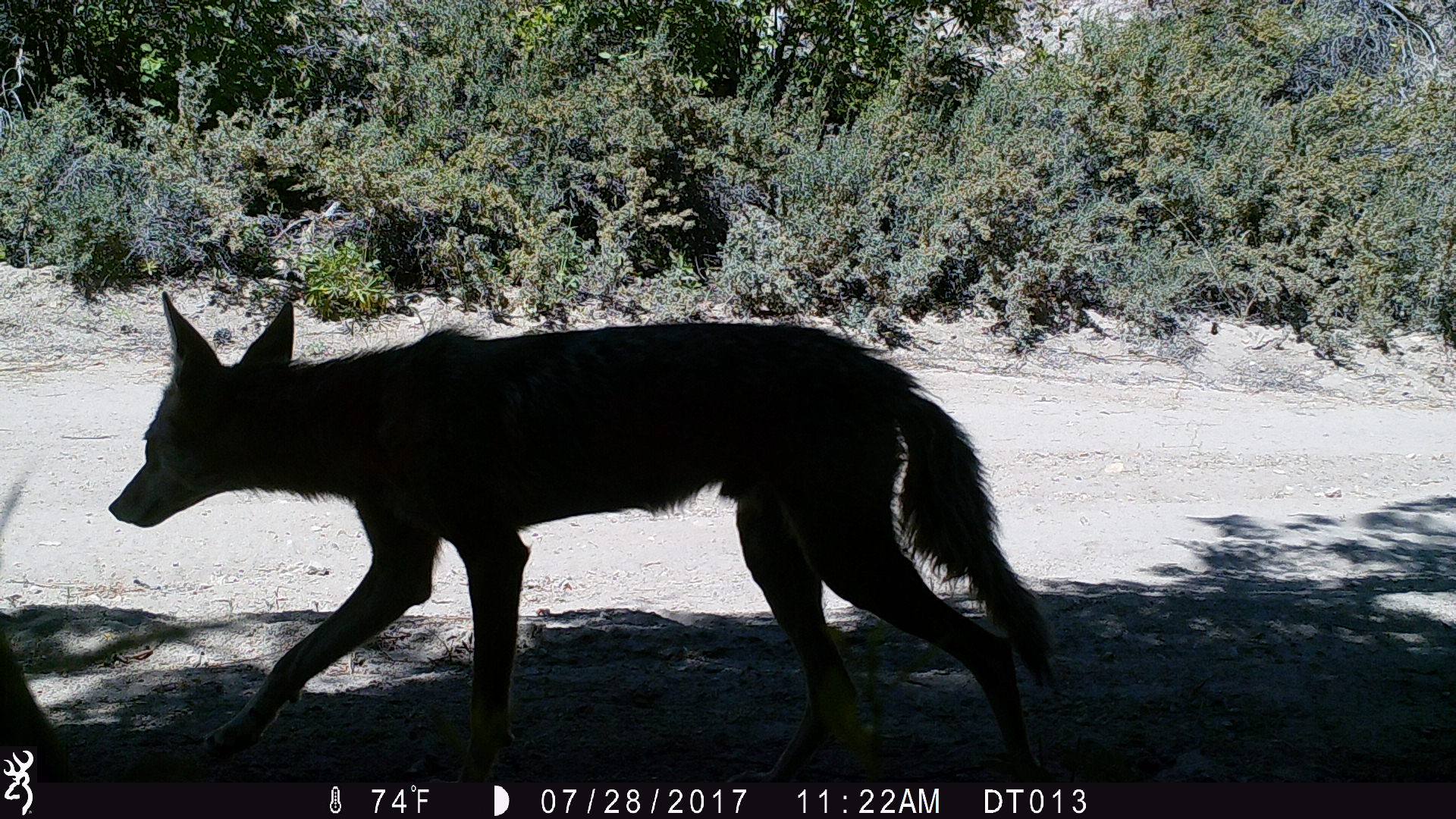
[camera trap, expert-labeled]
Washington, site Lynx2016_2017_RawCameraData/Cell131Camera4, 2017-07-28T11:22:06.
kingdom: Animalia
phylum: Chordata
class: Mammalia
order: Carnivora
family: Canidae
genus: Canis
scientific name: Canis latrans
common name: coyote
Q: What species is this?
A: Canis latrans (coyote).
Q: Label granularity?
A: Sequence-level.